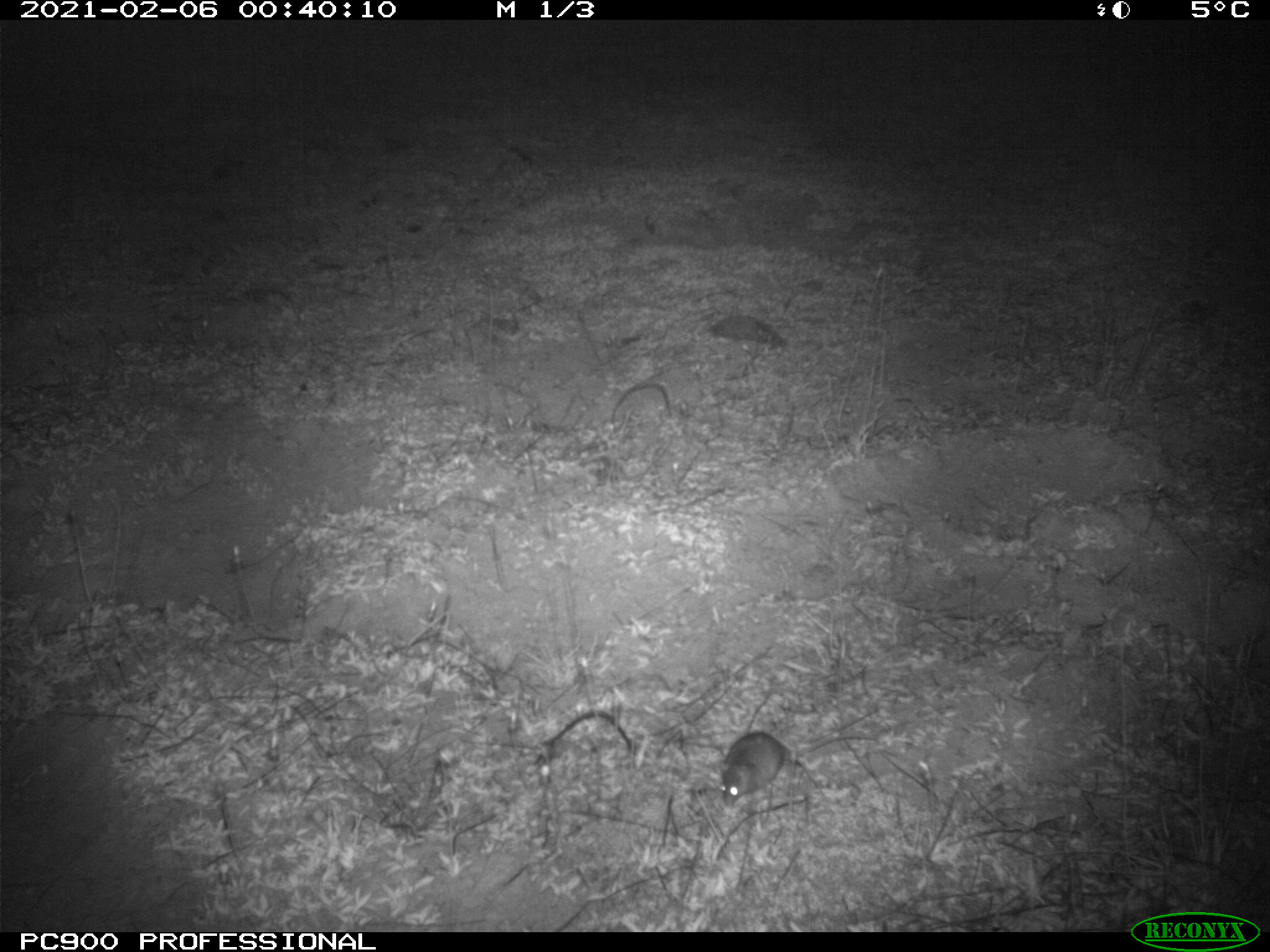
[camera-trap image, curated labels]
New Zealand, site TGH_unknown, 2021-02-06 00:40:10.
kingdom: Animalia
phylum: Chordata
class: Mammalia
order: Rodentia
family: Muridae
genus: Mus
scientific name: Mus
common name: mouse